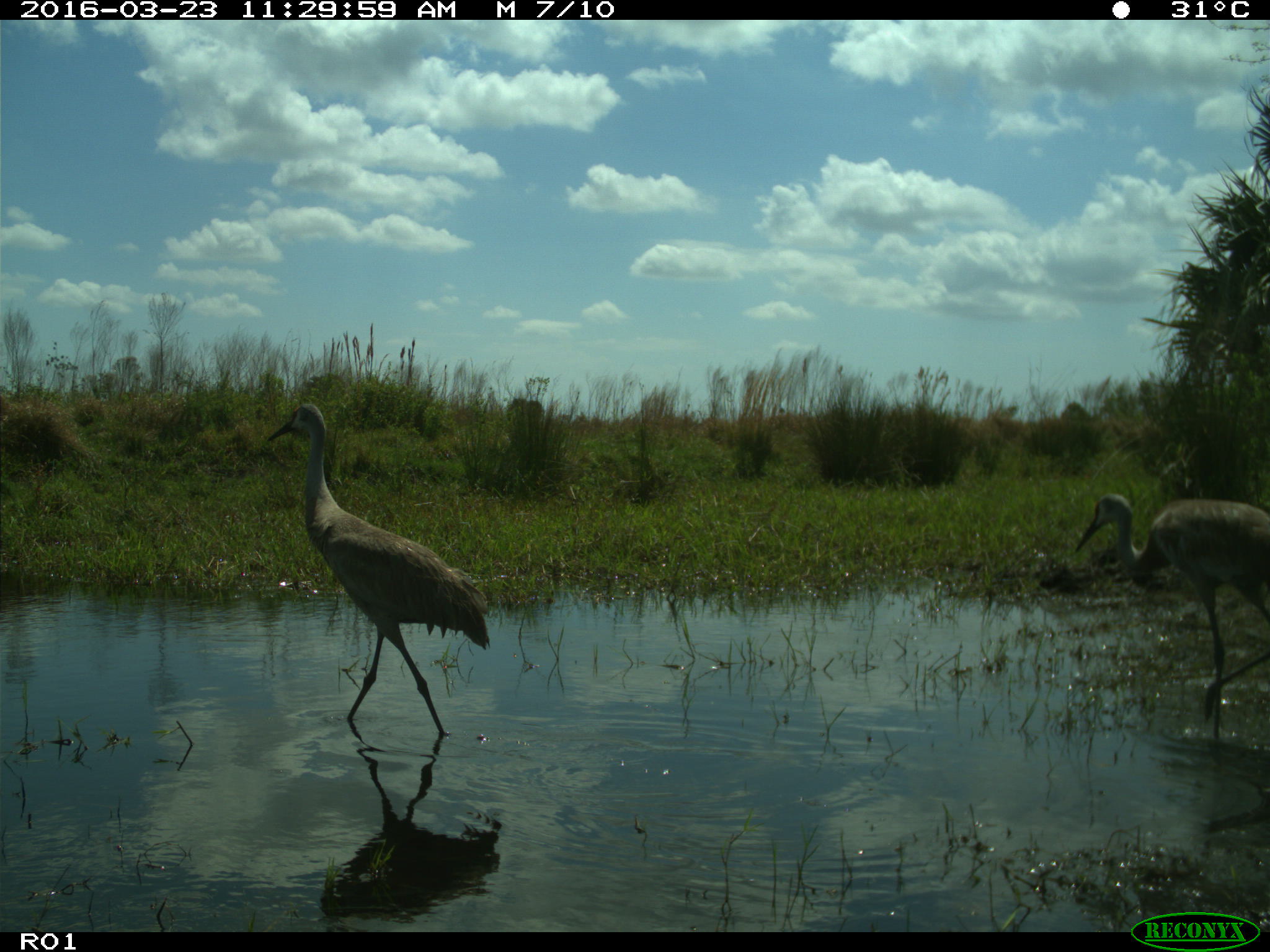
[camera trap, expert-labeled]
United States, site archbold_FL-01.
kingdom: Animalia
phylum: Chordata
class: Aves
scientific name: Aves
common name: birds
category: unidentified bird